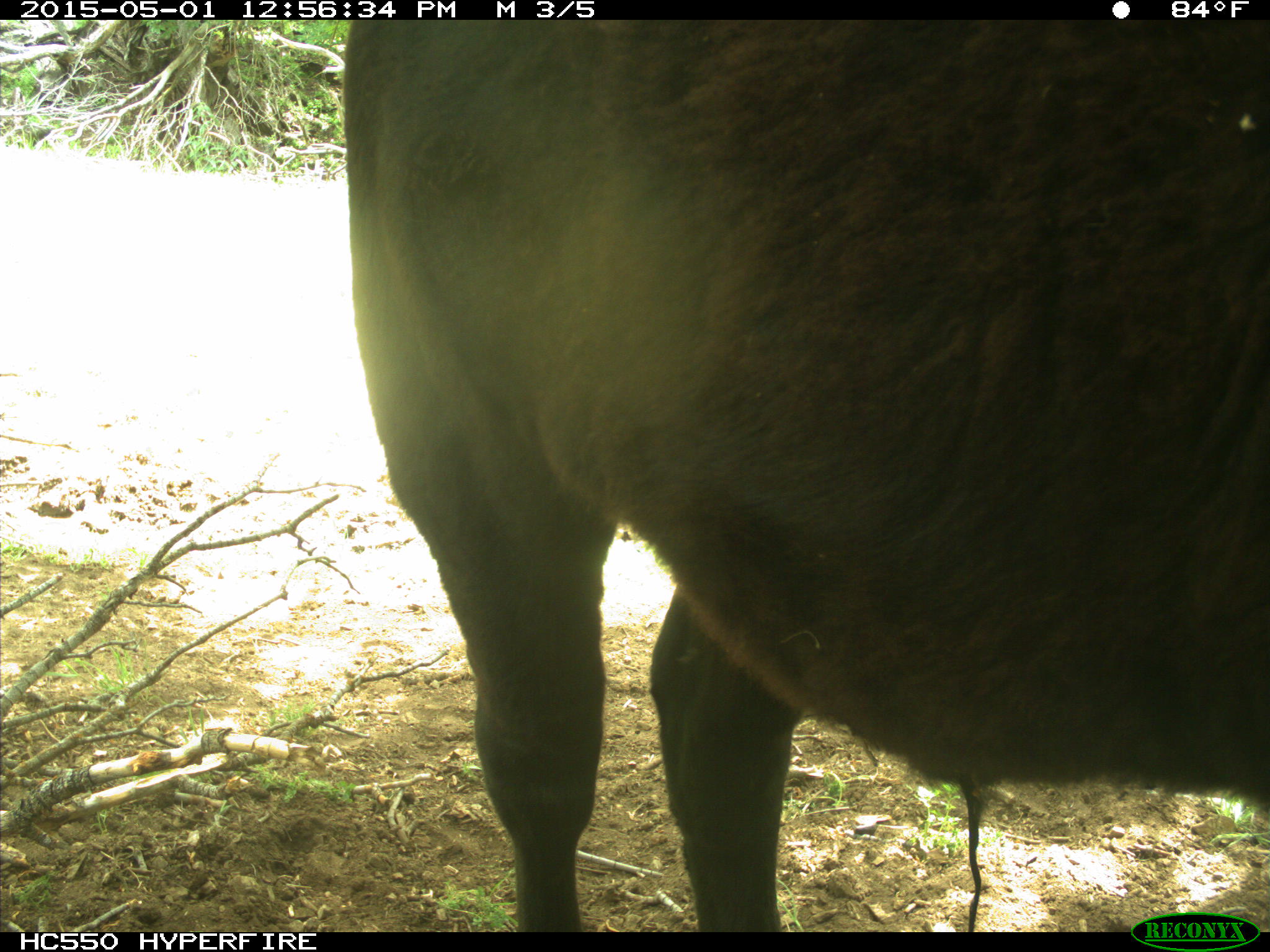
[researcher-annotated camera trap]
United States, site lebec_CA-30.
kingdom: Animalia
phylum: Chordata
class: Mammalia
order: Artiodactyla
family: Bovidae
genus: Bos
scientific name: Bos taurus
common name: domestic cow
Bos taurus (domestic cow).